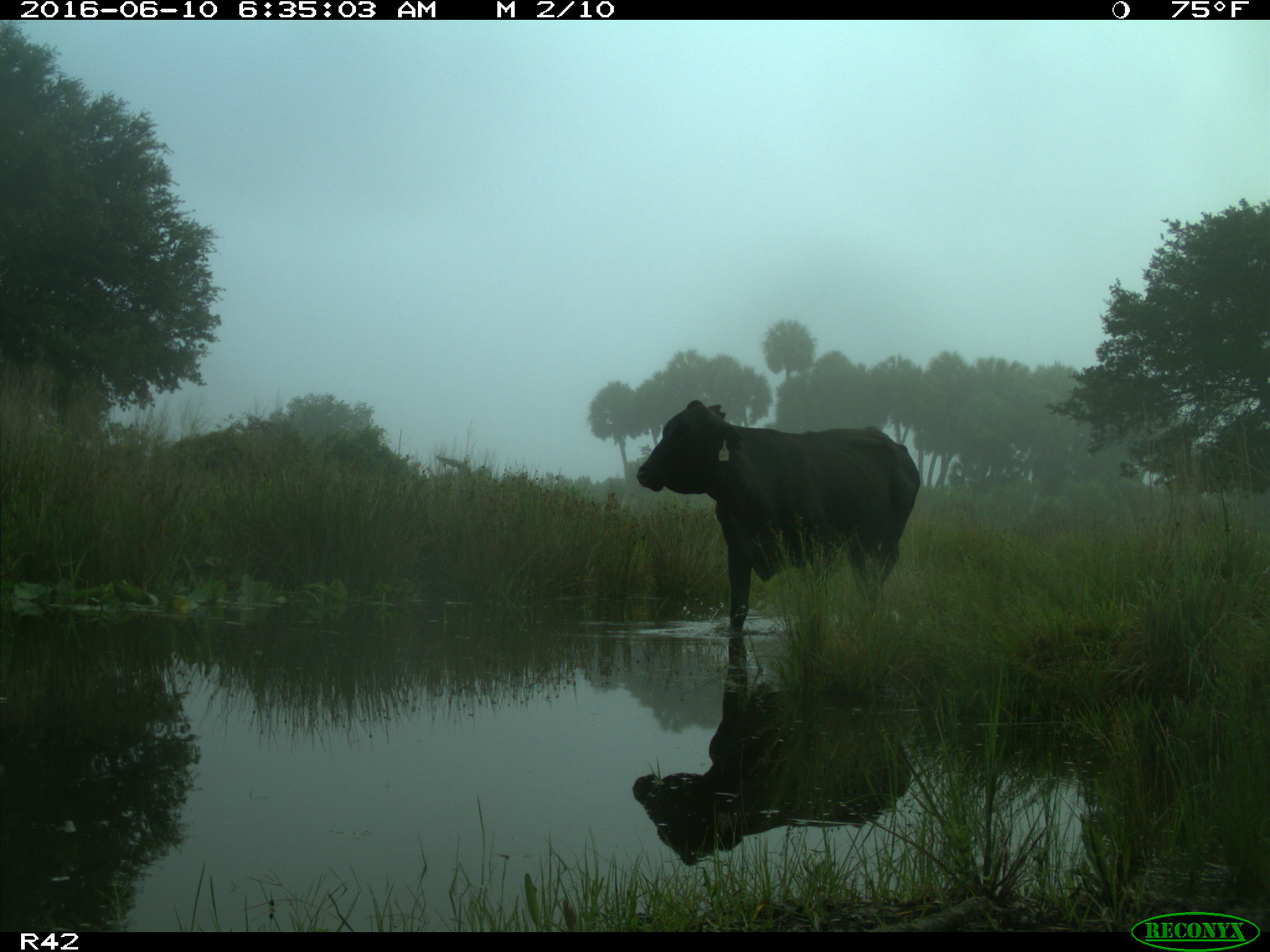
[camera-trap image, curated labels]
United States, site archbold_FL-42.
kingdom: Animalia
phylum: Chordata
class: Mammalia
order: Artiodactyla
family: Bovidae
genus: Bos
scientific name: Bos taurus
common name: domestic cow